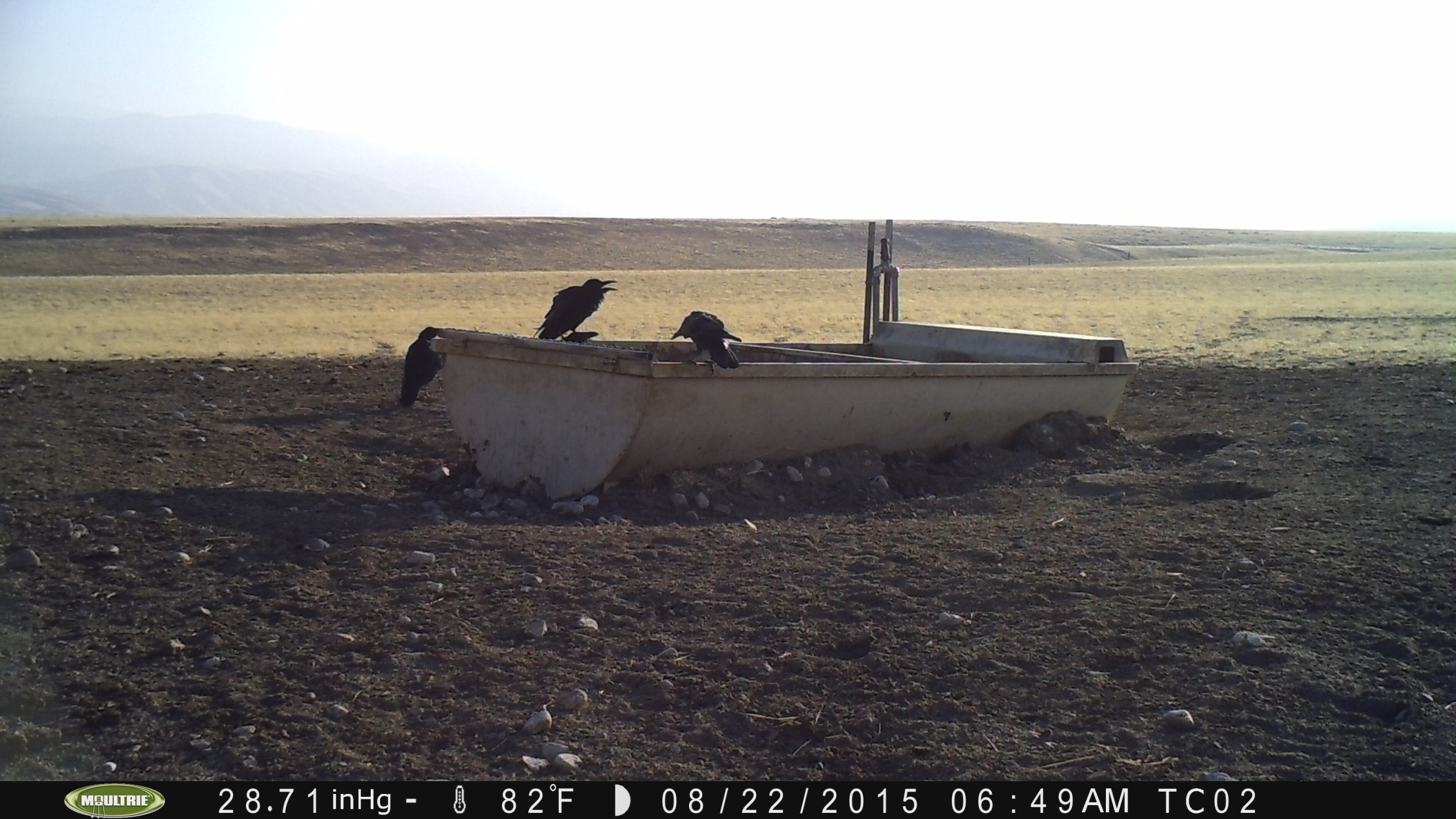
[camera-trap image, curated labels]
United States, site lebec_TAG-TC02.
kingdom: Animalia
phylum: Chordata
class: Aves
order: Passeriformes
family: Corvidae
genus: Corvus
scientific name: Corvus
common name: crows and ravens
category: unidentified corvus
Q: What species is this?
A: Unidentified corvus (crows and ravens) (Corvus).